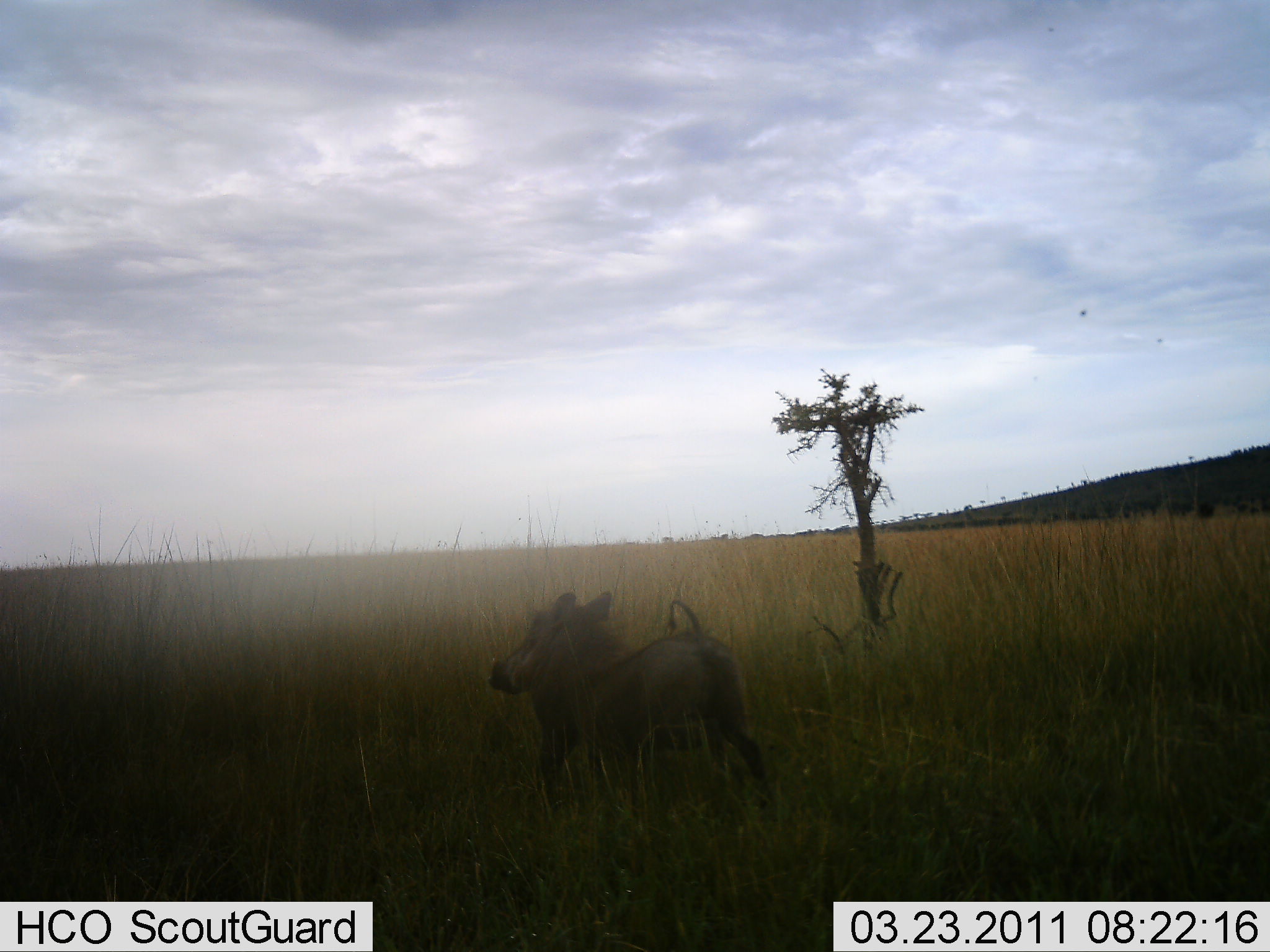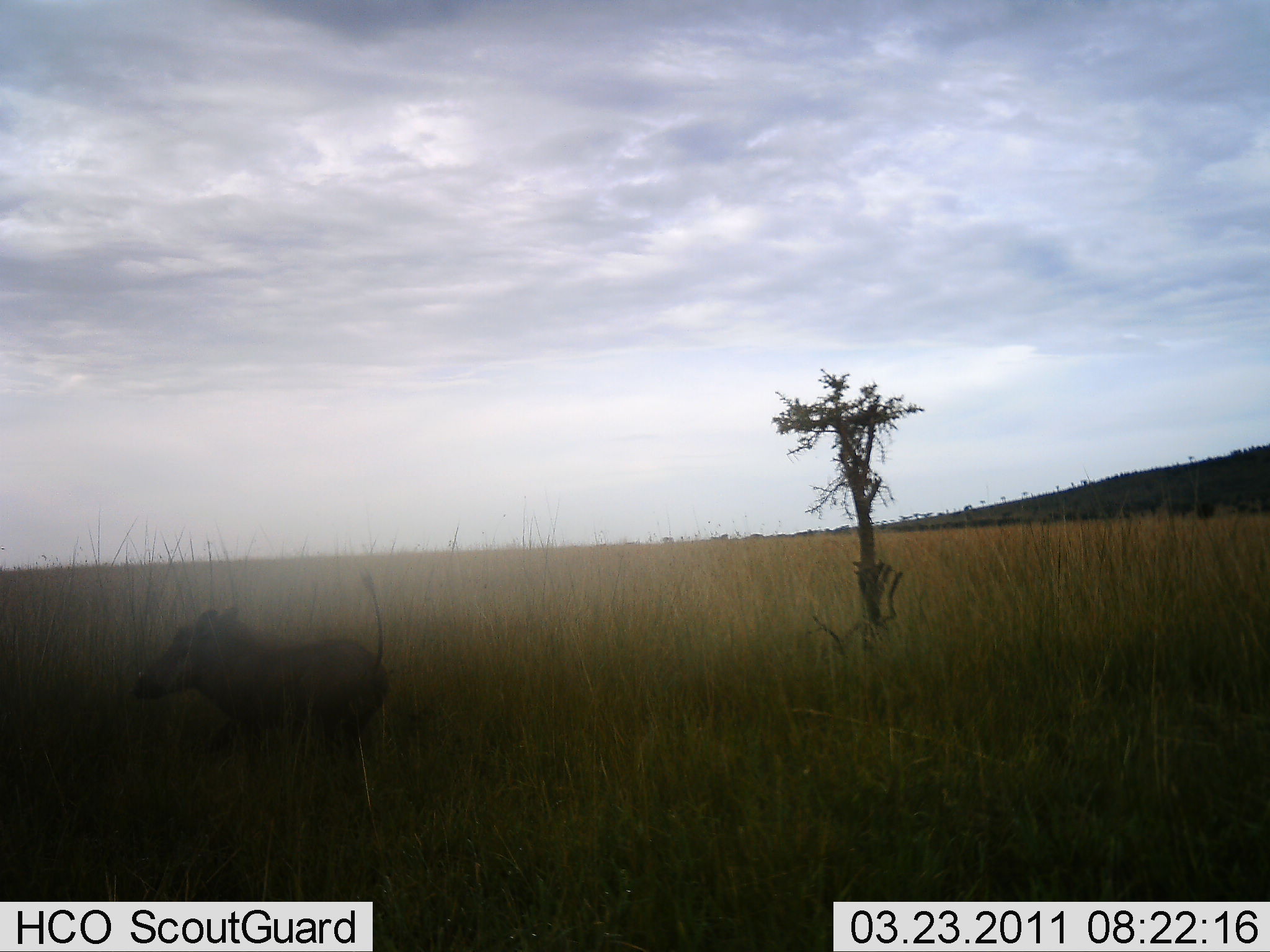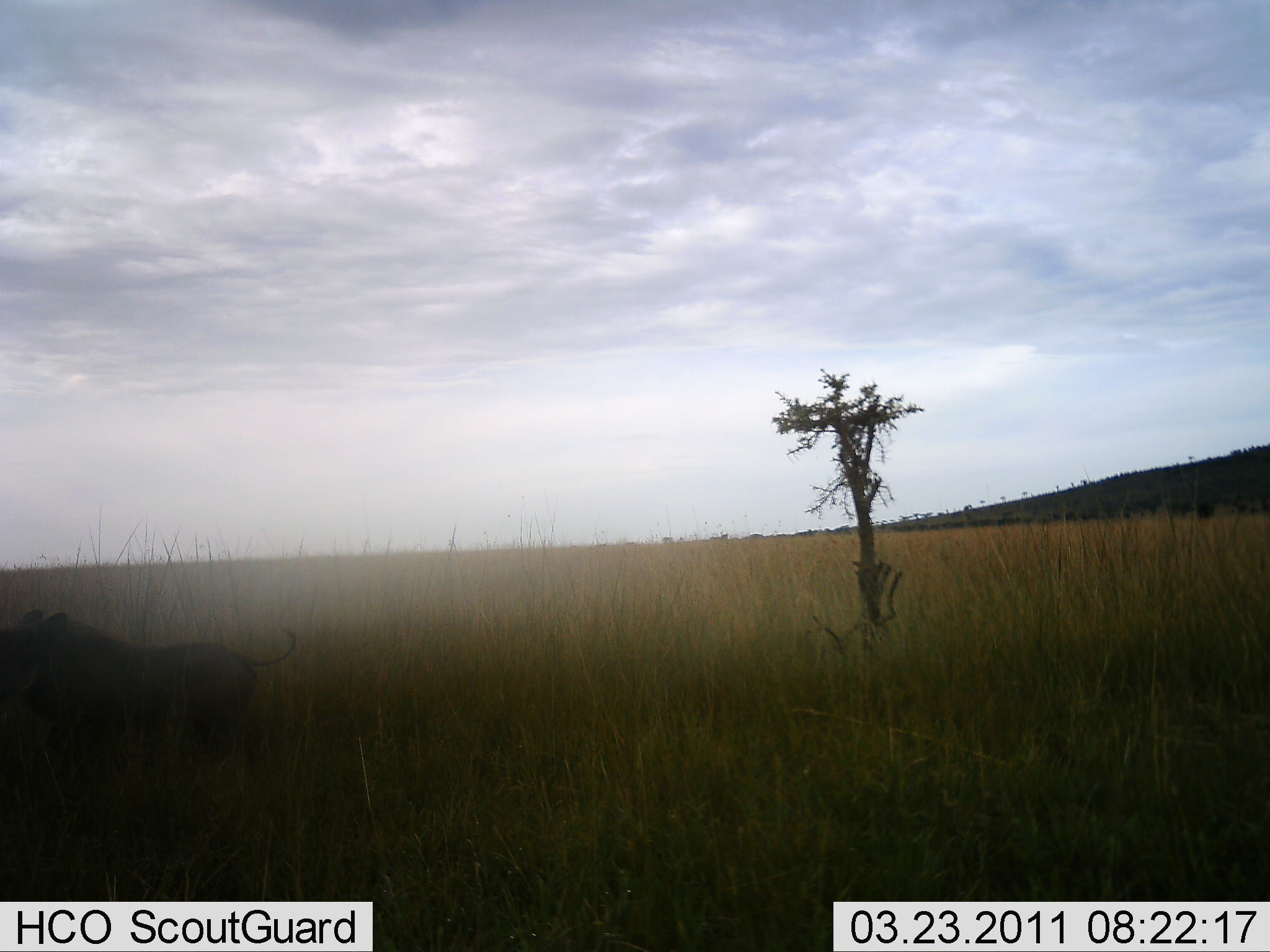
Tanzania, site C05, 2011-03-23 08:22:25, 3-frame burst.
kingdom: Animalia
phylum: Chordata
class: Mammalia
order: Artiodactyla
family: Suidae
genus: Phacochoerus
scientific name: Phacochoerus africanus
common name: warthog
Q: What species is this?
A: Warthog (Phacochoerus africanus).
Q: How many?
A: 1.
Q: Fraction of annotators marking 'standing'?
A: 0%.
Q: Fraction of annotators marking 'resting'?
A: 0%.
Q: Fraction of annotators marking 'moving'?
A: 100%.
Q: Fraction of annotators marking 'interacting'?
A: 0%.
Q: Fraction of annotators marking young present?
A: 9%.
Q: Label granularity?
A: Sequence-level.